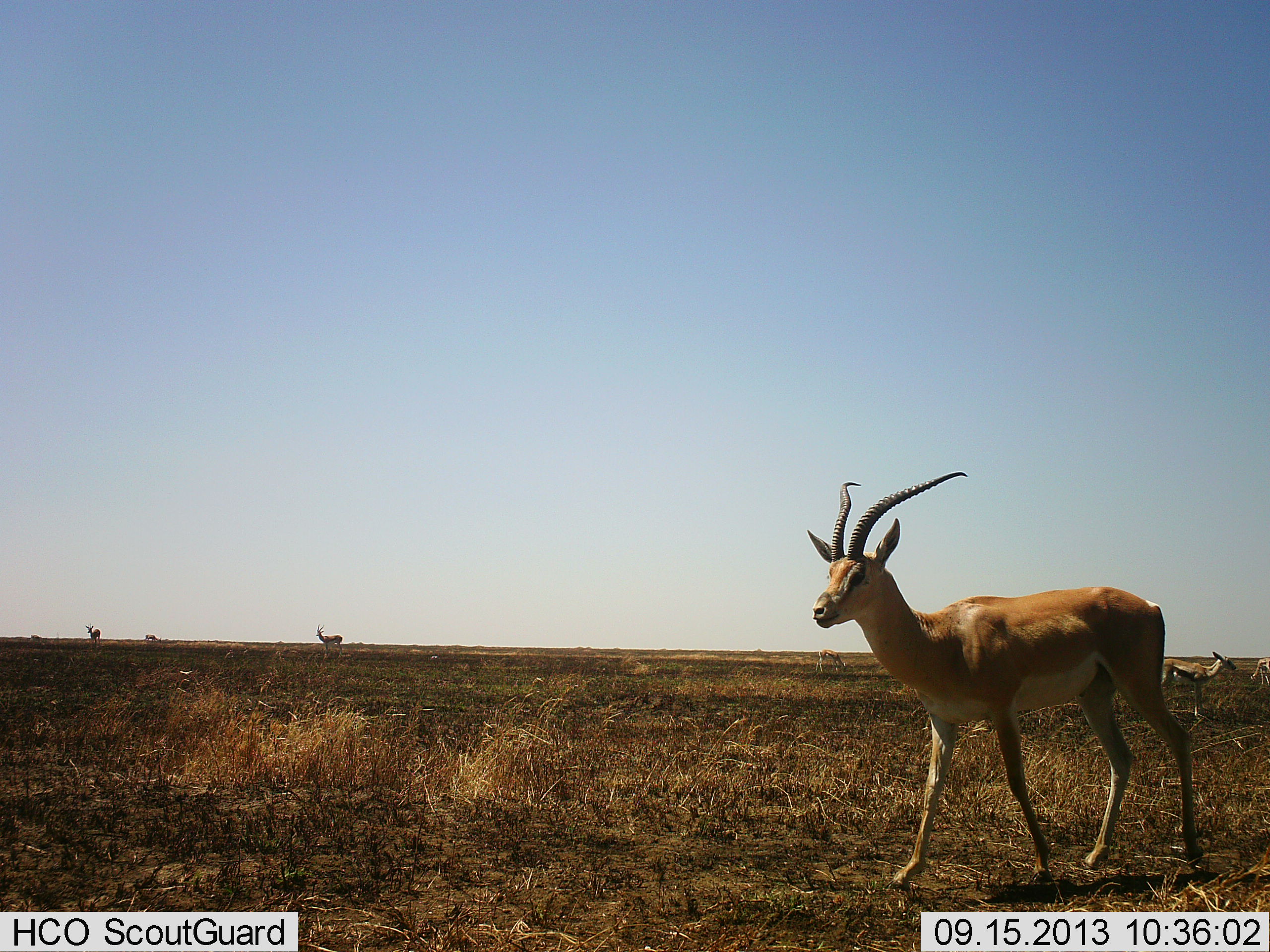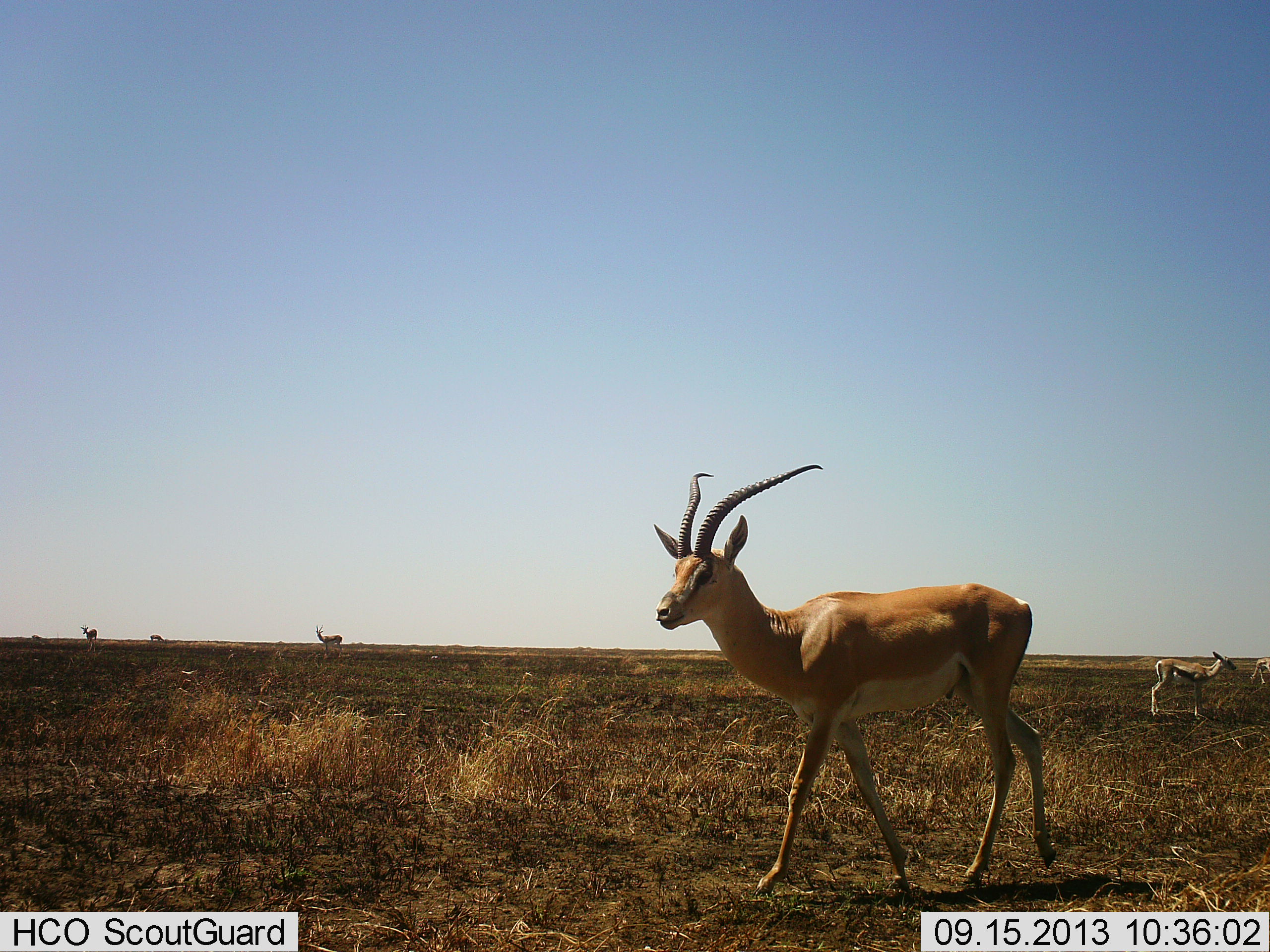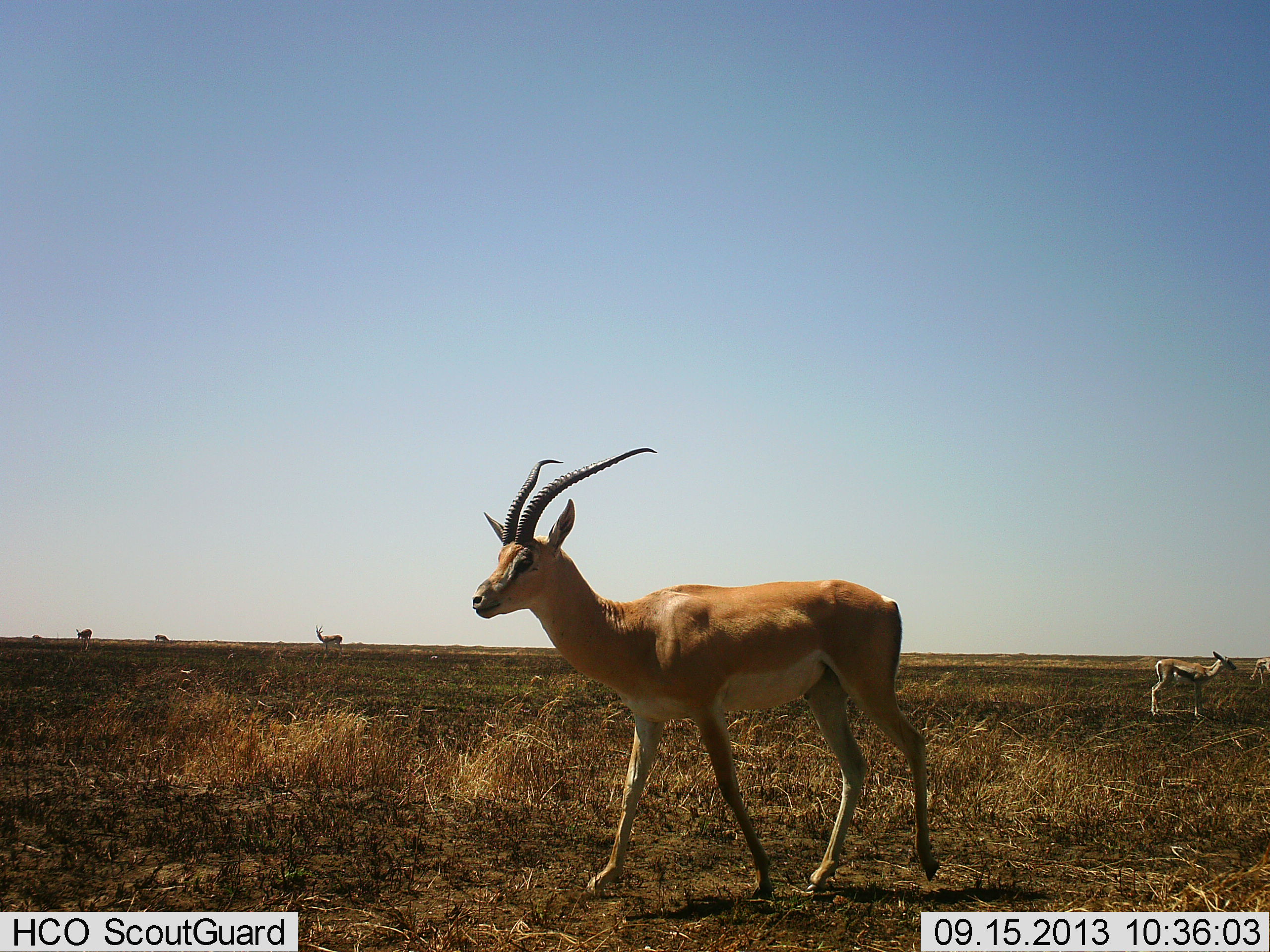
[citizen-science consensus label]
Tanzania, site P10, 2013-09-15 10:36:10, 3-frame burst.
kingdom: Animalia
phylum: Chordata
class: Mammalia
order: Artiodactyla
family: Bovidae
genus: Nanger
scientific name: Nanger granti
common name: grant's gazelle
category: gazellegrants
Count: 5.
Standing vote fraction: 55%.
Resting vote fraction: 0%.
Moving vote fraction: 86%.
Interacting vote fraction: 0%.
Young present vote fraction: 9%.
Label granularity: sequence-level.